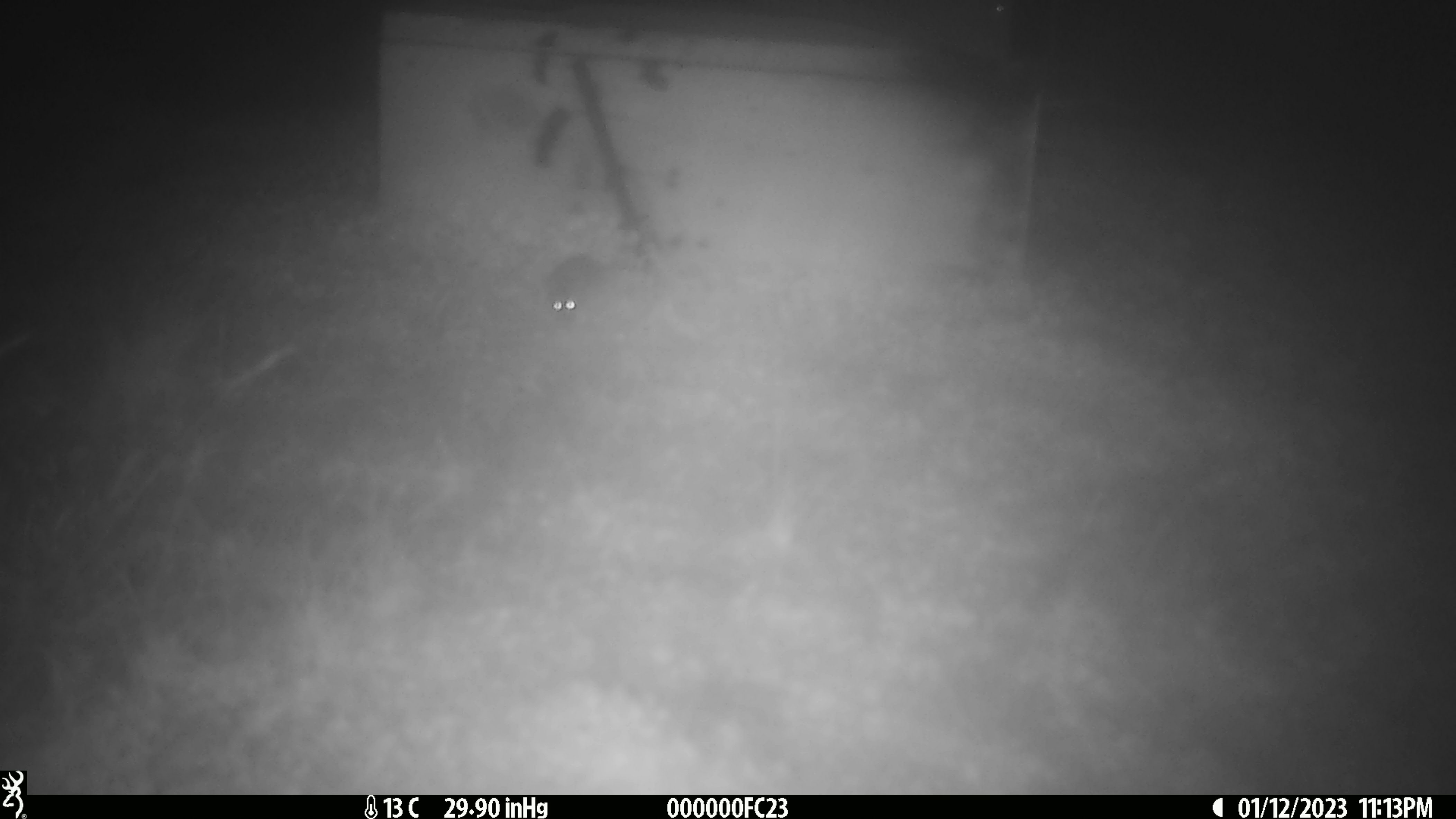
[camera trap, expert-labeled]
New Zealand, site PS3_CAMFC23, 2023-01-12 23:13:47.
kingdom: Animalia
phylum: Chordata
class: Mammalia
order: Rodentia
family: Muridae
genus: Mus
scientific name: Mus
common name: mouse